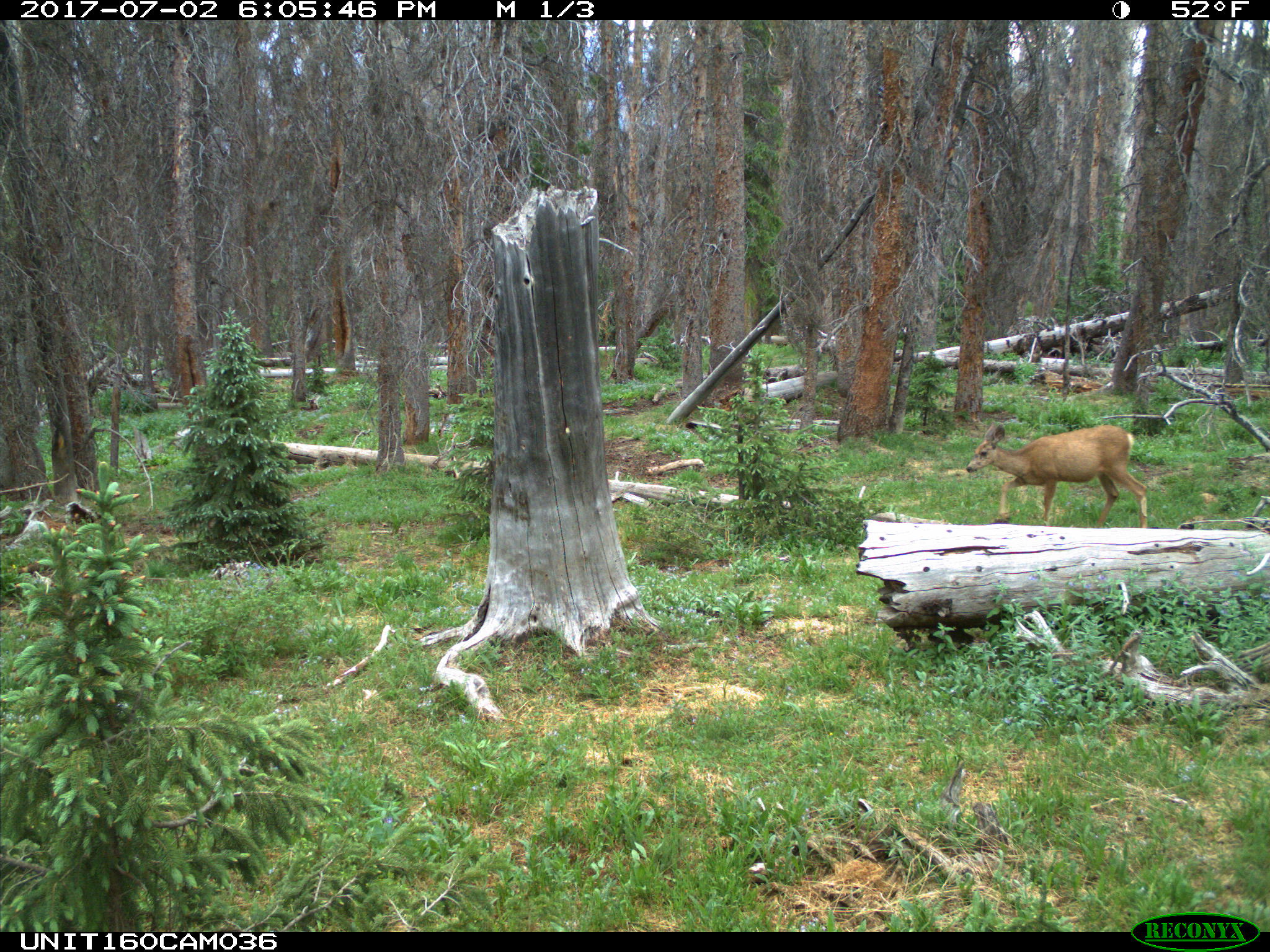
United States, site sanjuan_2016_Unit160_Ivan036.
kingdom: Animalia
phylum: Chordata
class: Mammalia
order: Artiodactyla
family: Cervidae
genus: Odocoileus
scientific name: Odocoileus hemionus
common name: mule deer